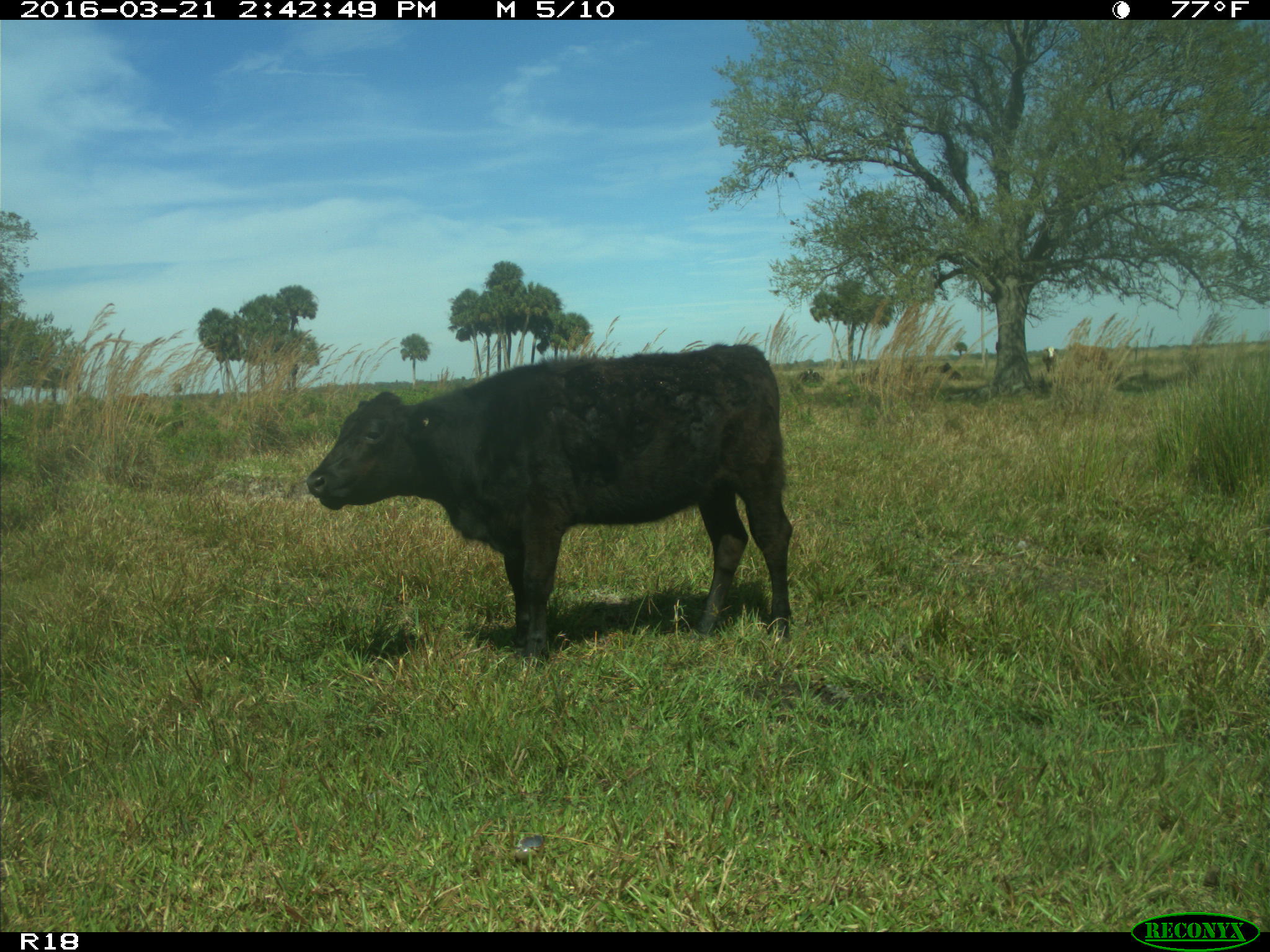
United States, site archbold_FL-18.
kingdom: Animalia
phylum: Chordata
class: Mammalia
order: Artiodactyla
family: Bovidae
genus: Bos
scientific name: Bos taurus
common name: domestic cow